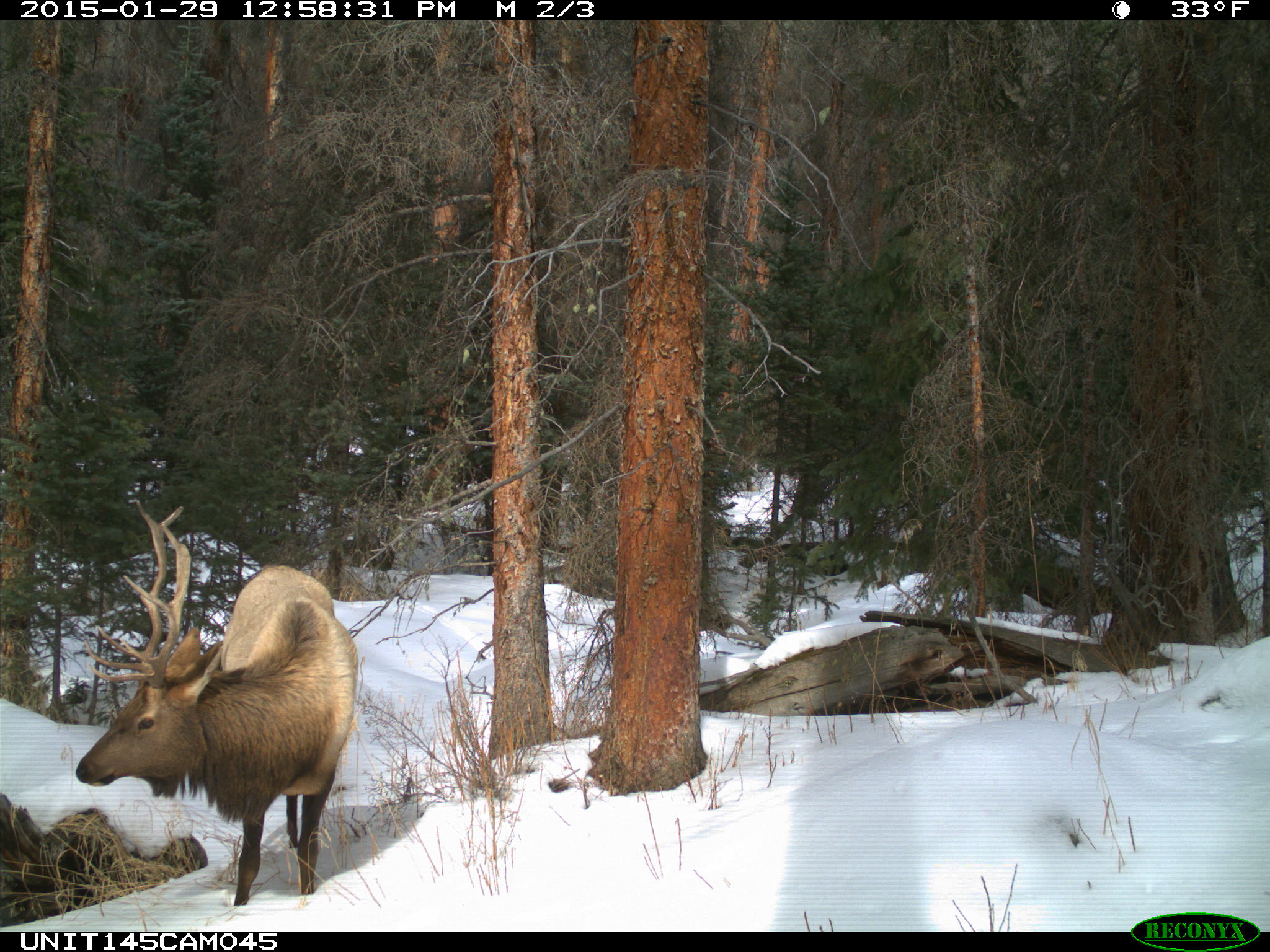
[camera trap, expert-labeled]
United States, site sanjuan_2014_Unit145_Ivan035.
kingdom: Animalia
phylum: Chordata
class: Mammalia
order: Artiodactyla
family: Cervidae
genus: Cervus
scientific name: Cervus elaphus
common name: red deer